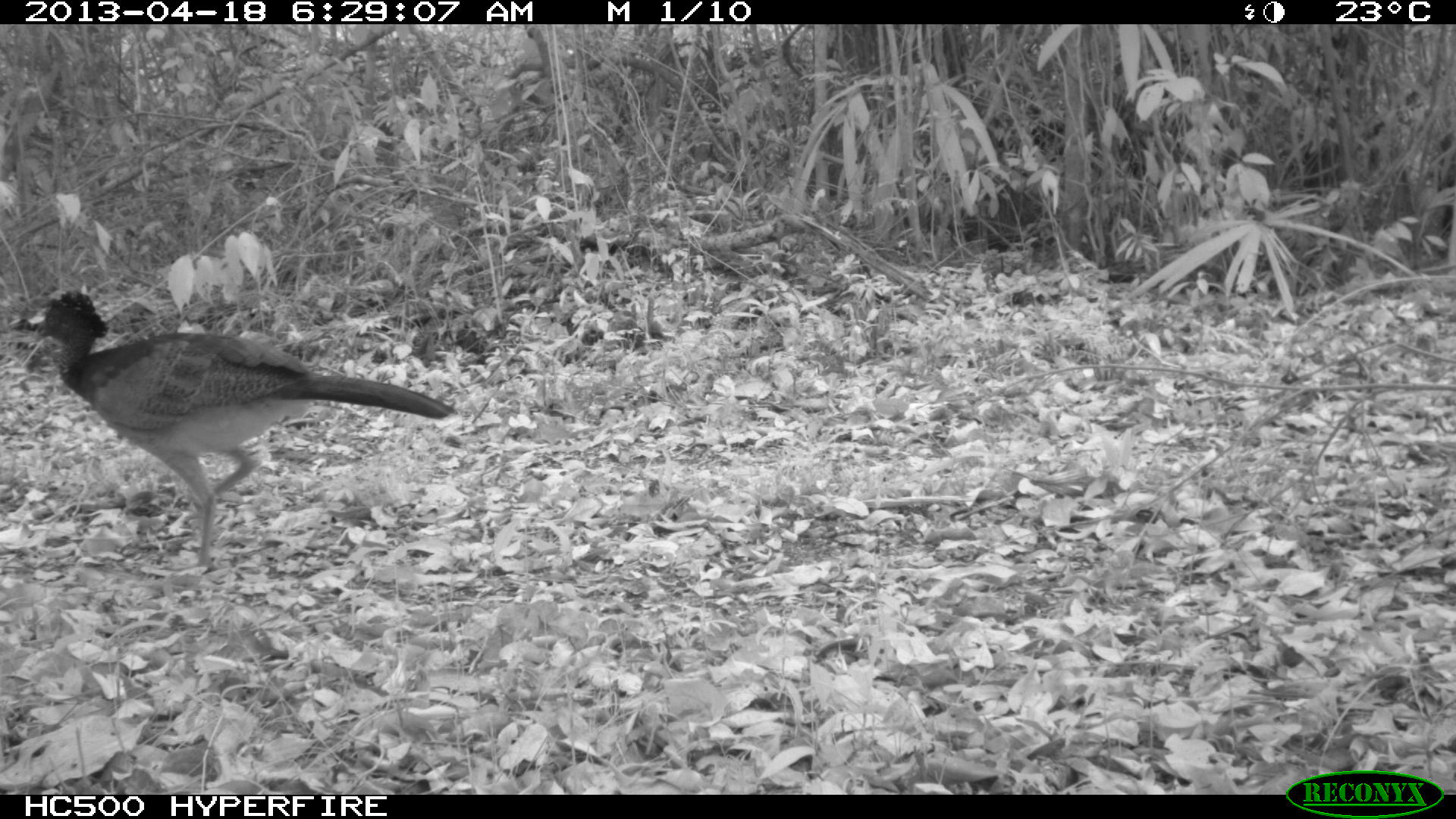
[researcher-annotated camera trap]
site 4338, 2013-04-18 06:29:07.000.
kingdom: Animalia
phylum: Chordata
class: Aves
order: Galliformes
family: Cracidae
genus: Crax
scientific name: Crax rubra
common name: great curassow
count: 1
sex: female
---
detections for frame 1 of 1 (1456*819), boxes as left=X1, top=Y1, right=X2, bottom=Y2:
crax rubra: left=24, top=289, right=457, bottom=570